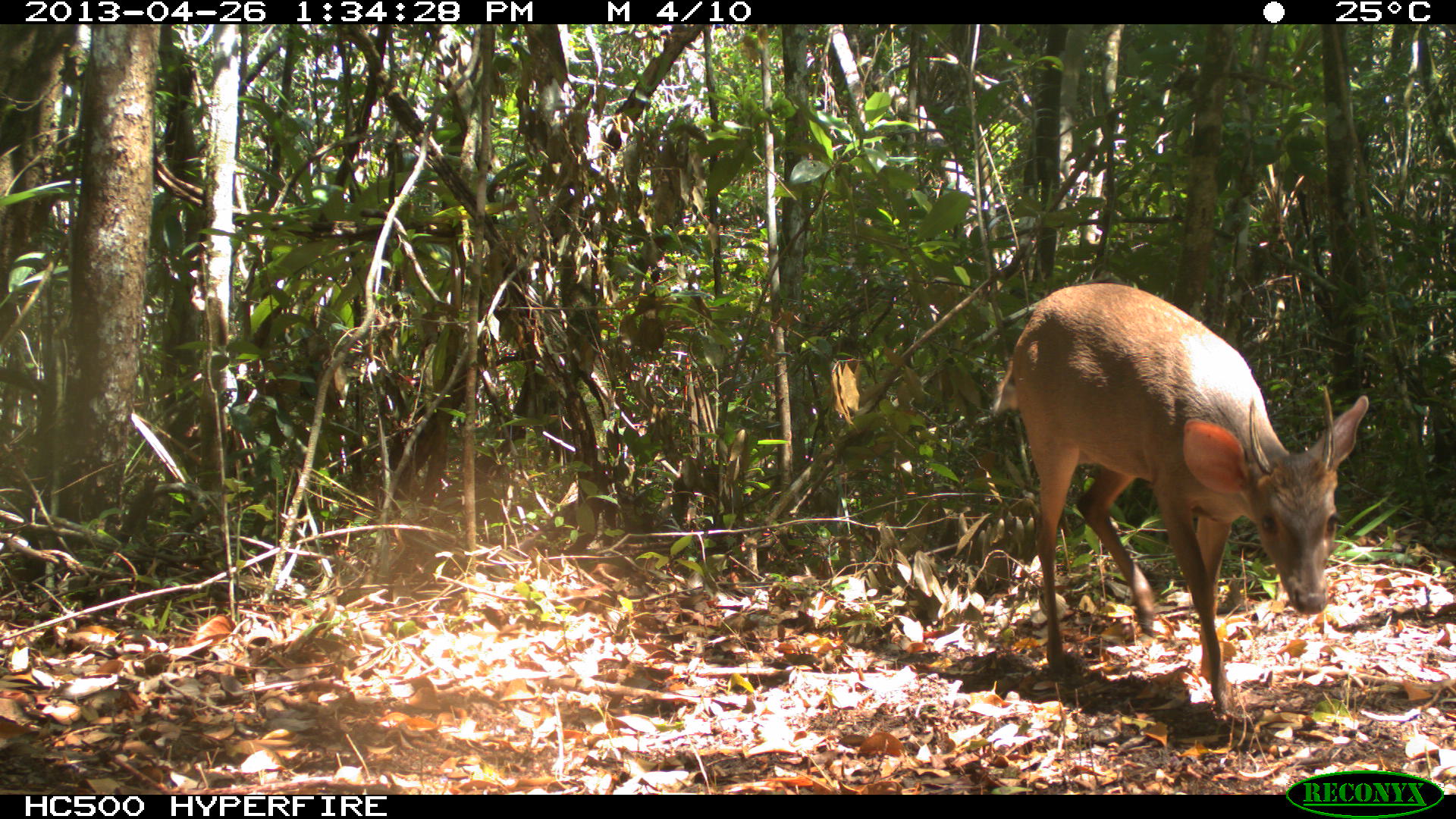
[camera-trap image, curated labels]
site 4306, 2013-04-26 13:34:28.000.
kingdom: Animalia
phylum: Chordata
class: Mammalia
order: Artiodactyla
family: Cervidae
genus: Odocoileus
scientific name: Odocoileus pandora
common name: yucatán brown brocket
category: mazama pandora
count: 1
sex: male